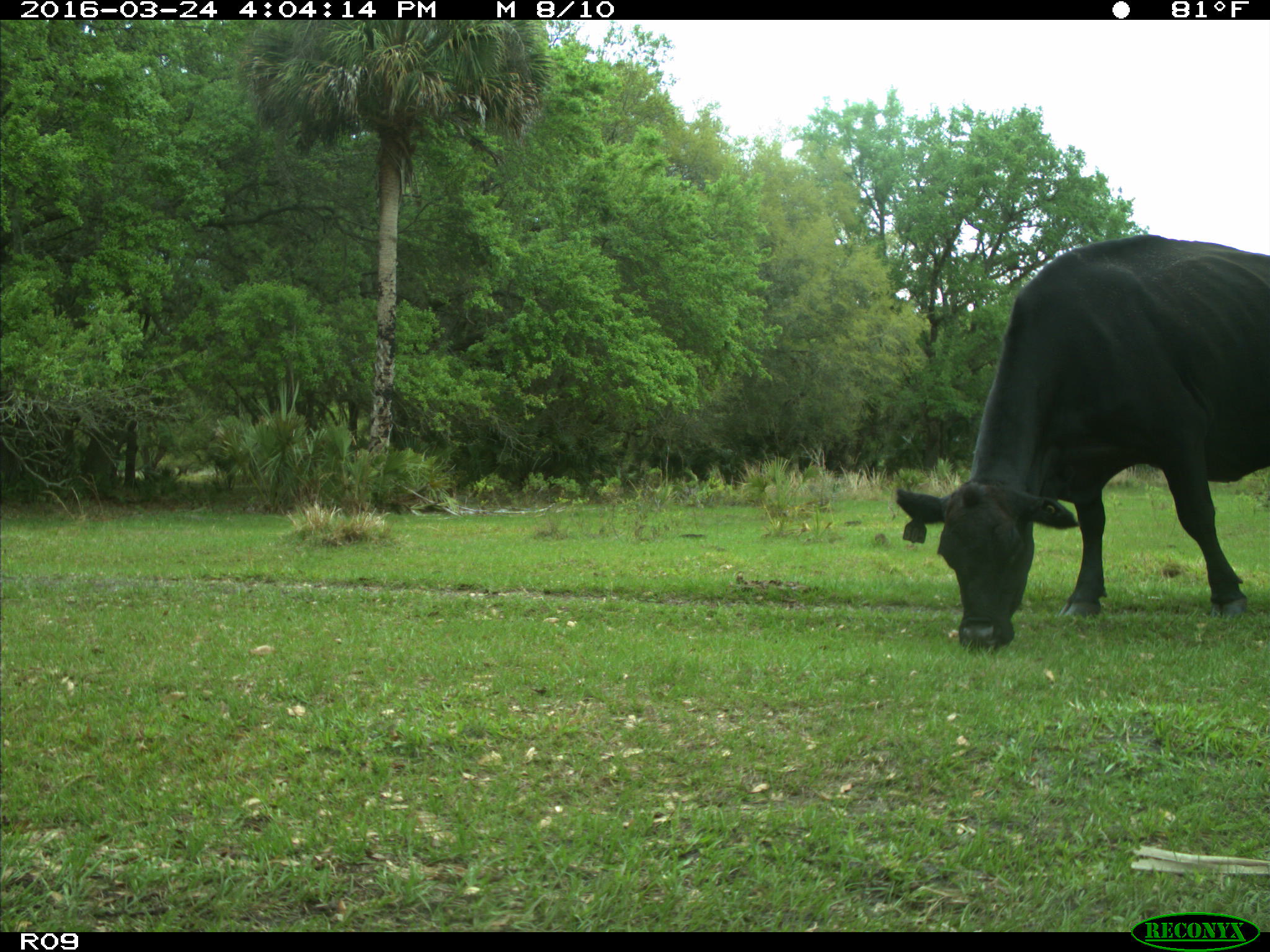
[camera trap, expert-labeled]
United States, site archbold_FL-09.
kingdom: Animalia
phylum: Chordata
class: Mammalia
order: Artiodactyla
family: Bovidae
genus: Bos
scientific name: Bos taurus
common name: domestic cow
Bos taurus (domestic cow).